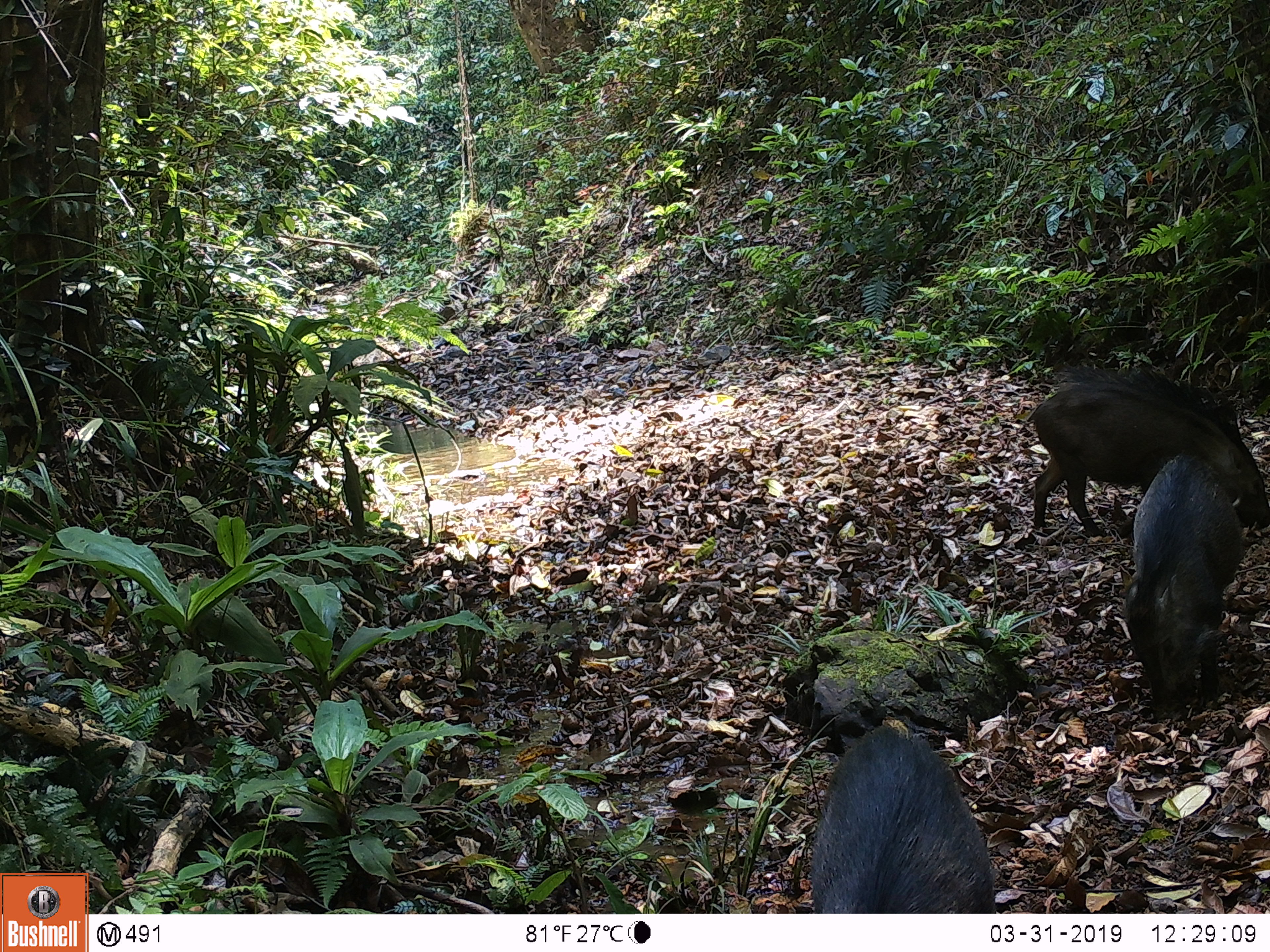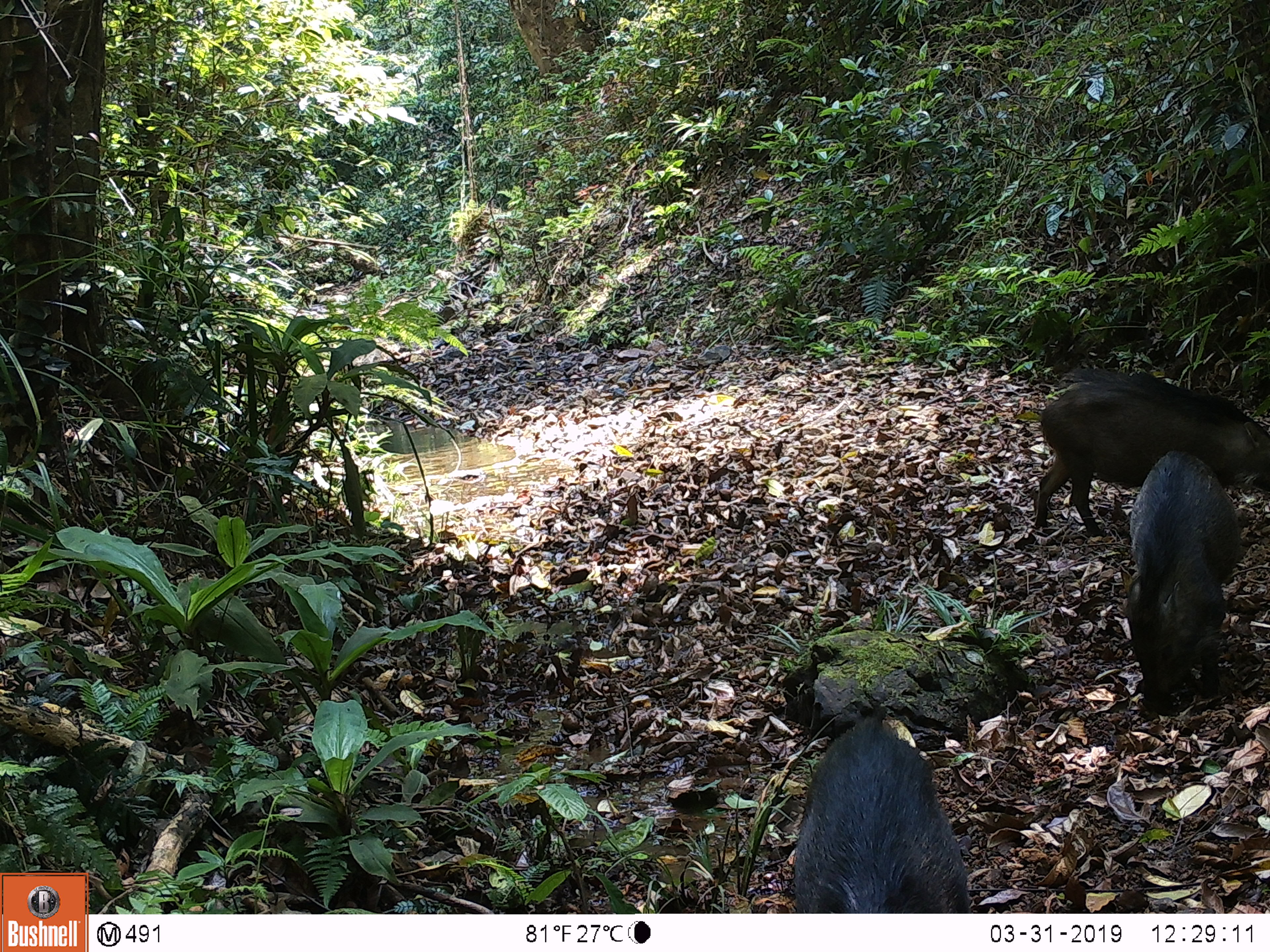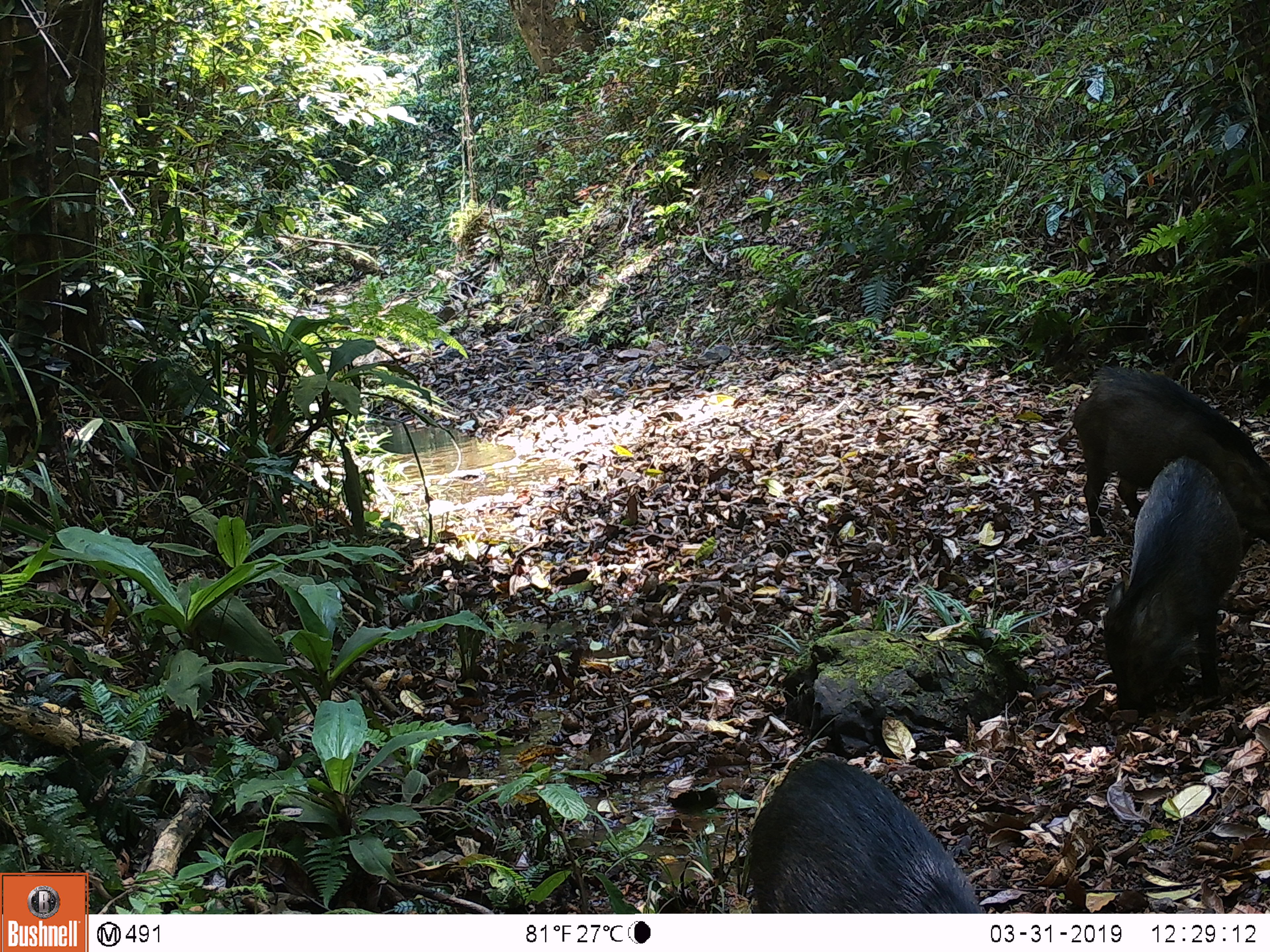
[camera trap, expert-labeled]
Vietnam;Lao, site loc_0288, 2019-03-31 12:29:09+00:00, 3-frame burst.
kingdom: Animalia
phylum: Chordata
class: Mammalia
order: Artiodactyla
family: Suidae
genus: Sus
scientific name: Sus scrofa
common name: eurasian wild pig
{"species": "eurasian wild pig (Sus scrofa)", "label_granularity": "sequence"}